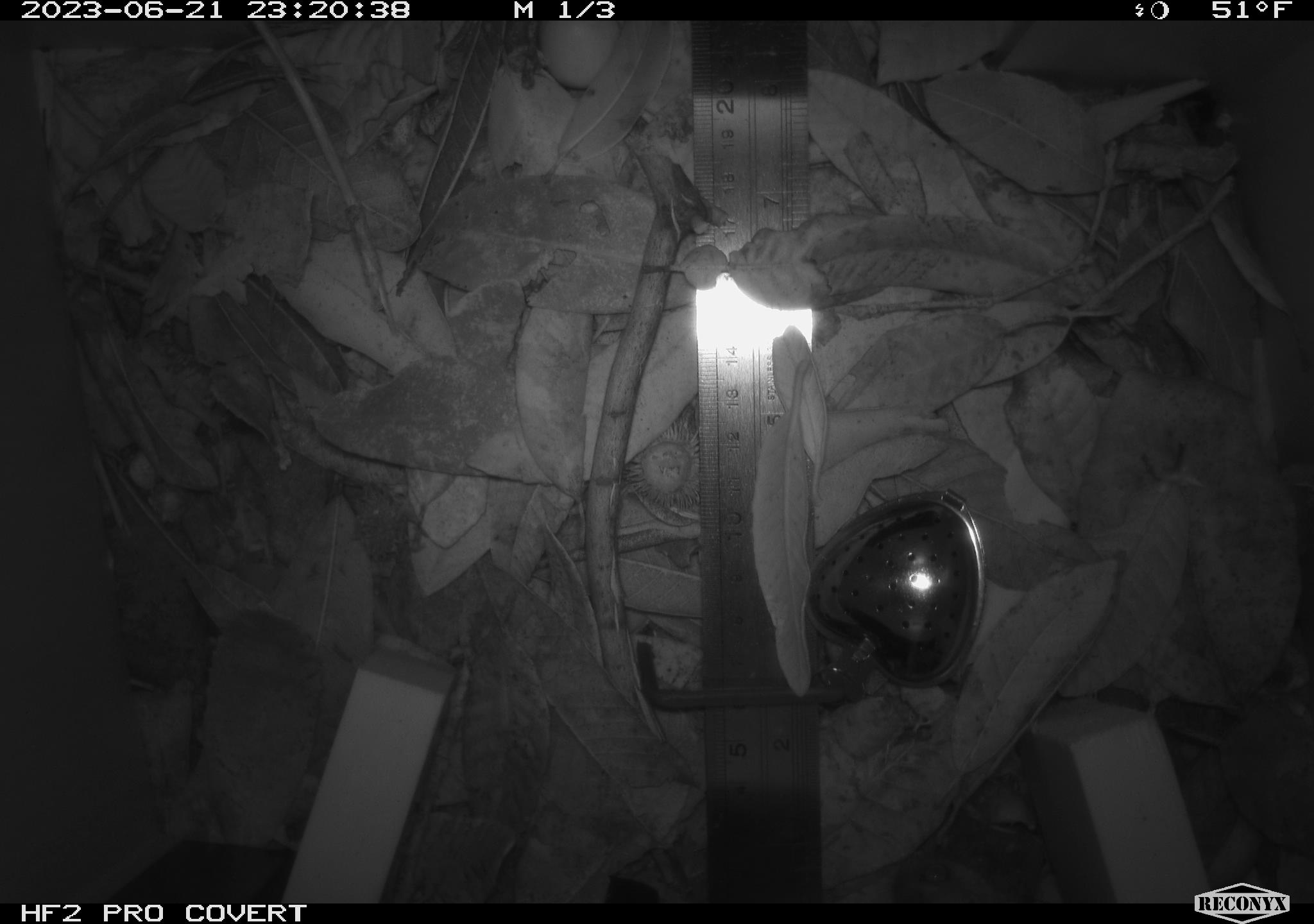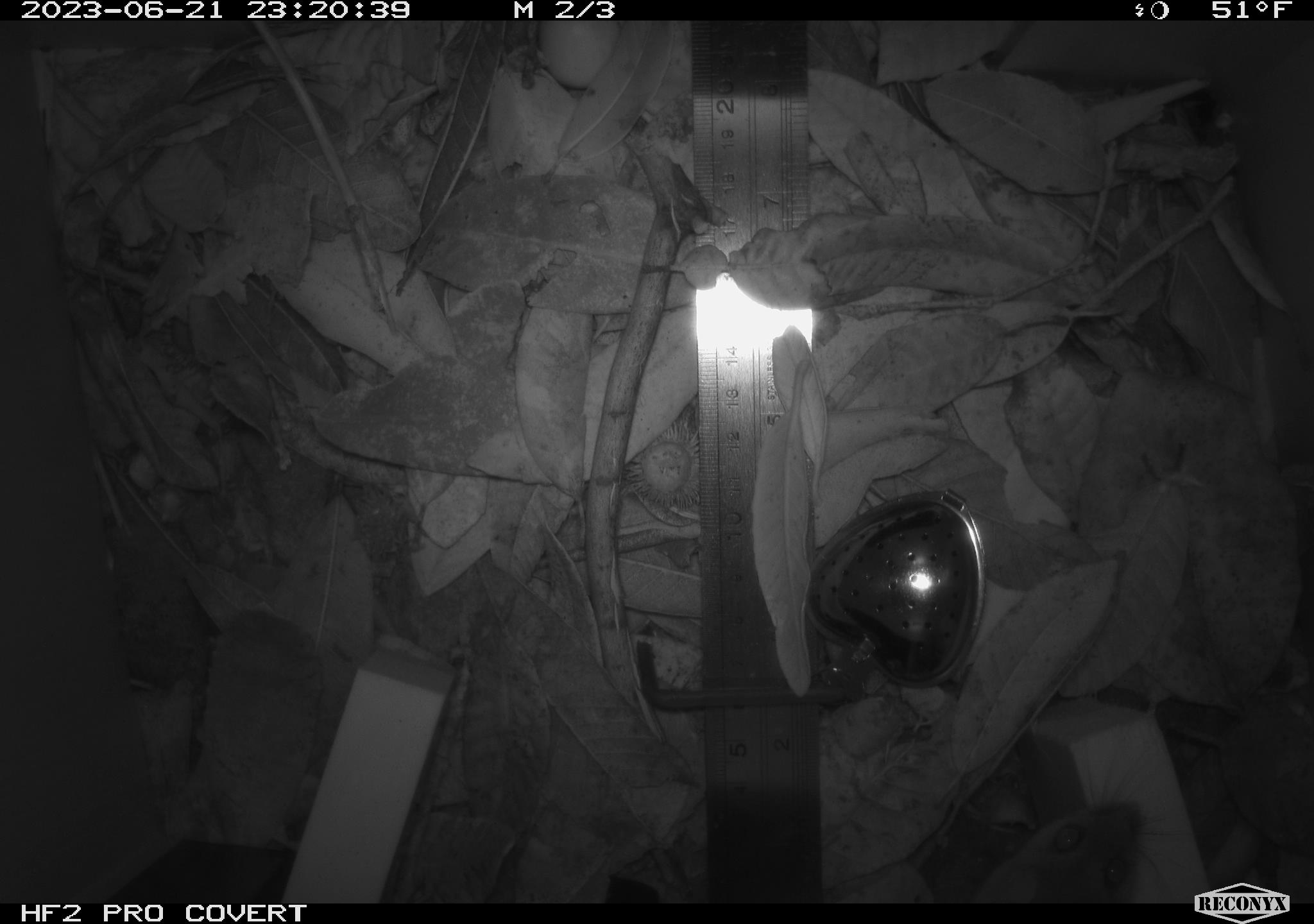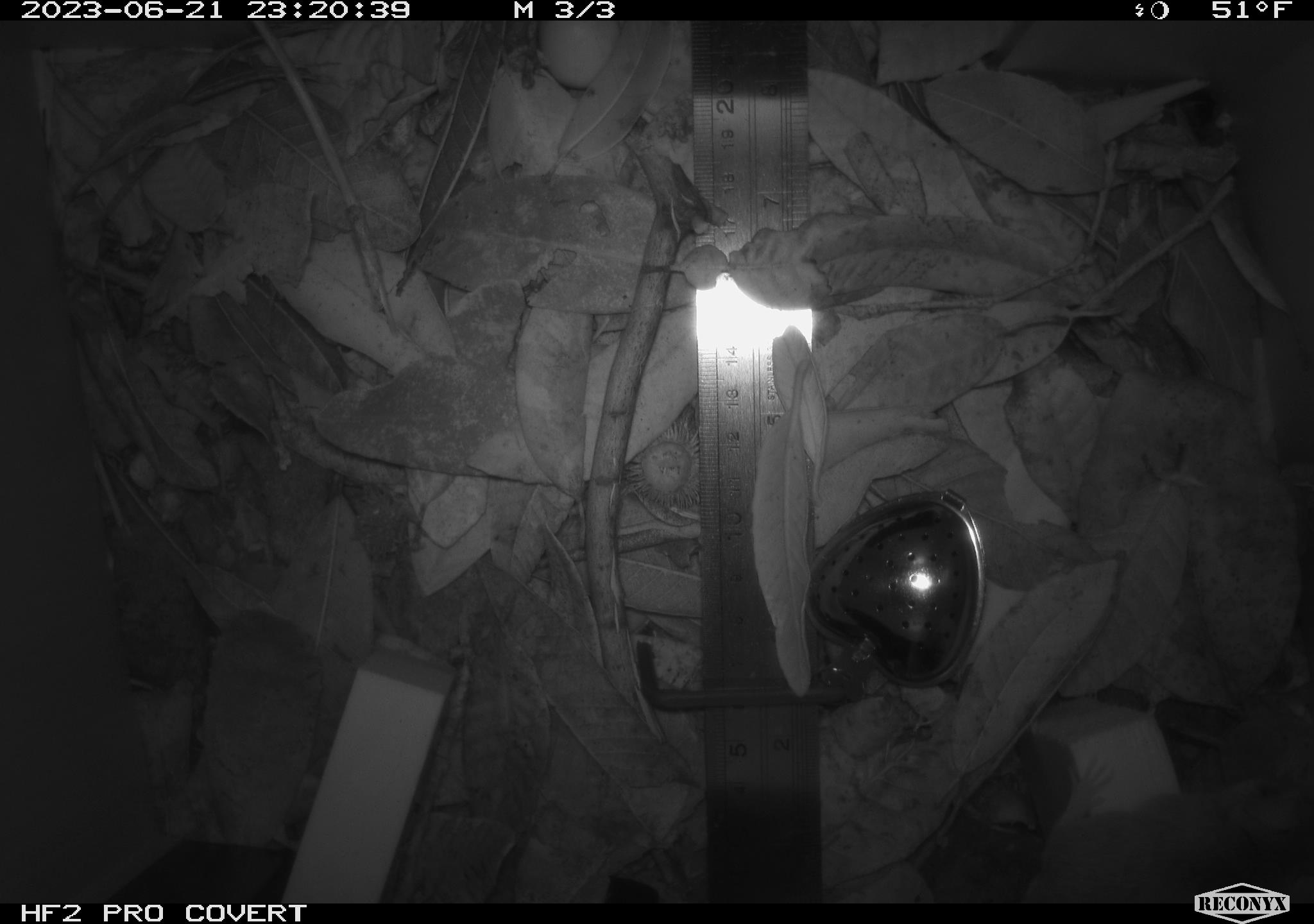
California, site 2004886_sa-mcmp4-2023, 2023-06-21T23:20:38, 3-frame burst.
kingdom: Animalia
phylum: Chordata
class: Mammalia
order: Rodentia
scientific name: Rodentia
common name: mouse species